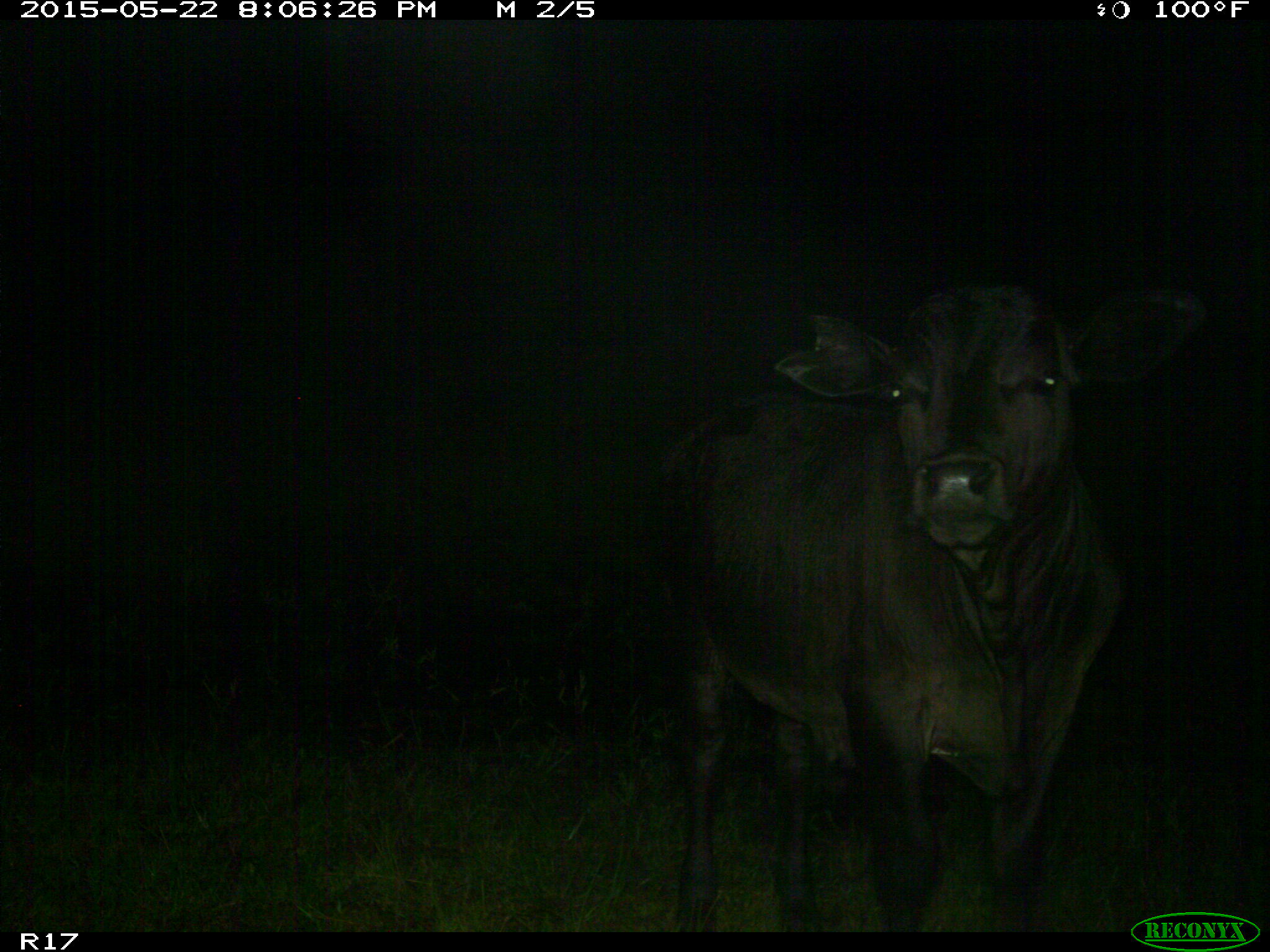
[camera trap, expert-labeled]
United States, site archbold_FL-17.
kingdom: Animalia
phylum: Chordata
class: Mammalia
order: Artiodactyla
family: Bovidae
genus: Bos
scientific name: Bos taurus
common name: domestic cow